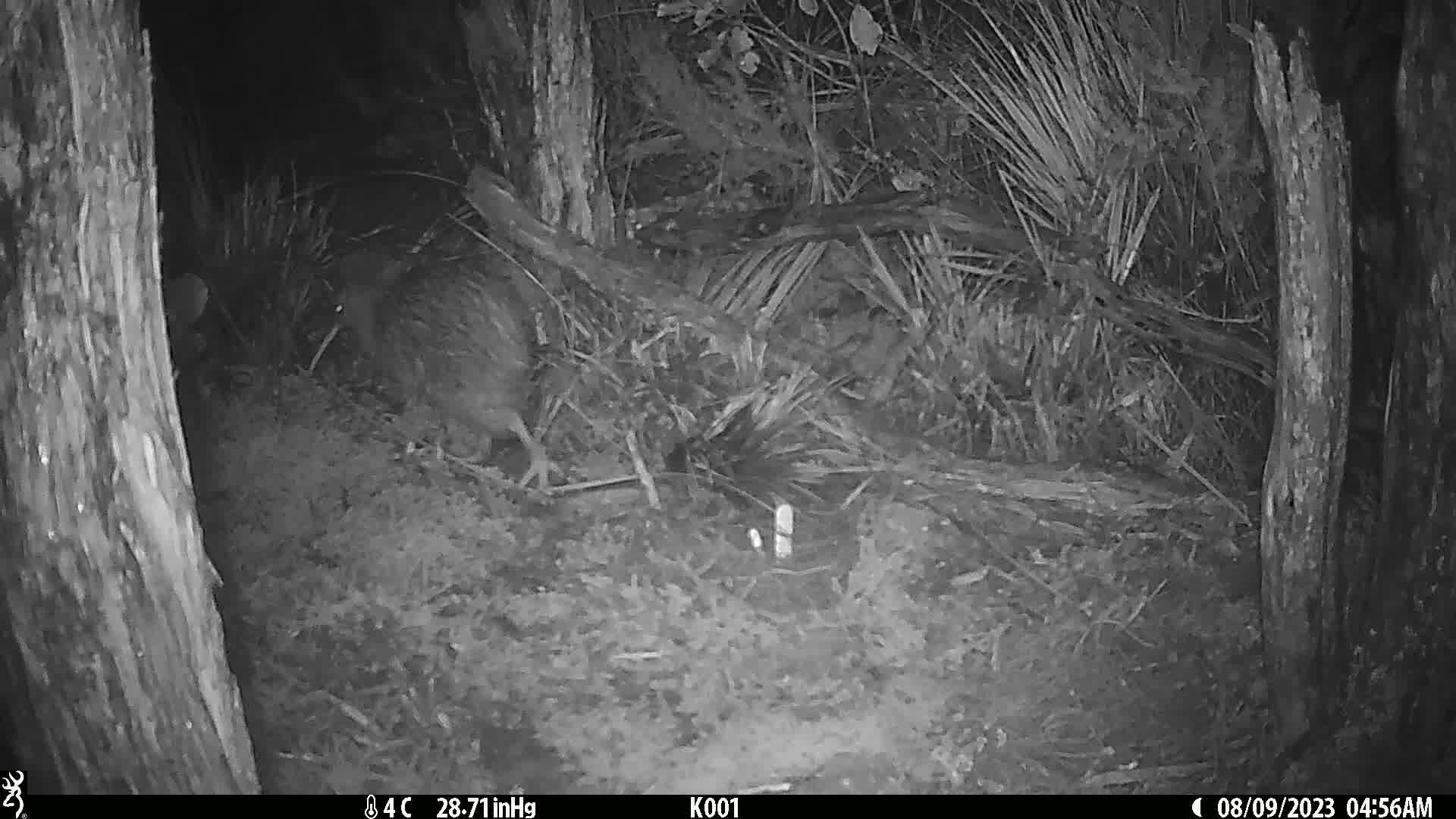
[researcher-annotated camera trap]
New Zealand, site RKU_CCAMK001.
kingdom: Animalia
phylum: Chordata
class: Aves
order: Apterygiformes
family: Apterygidae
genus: Apteryx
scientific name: Apteryx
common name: kiwi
Kiwi (Apteryx).